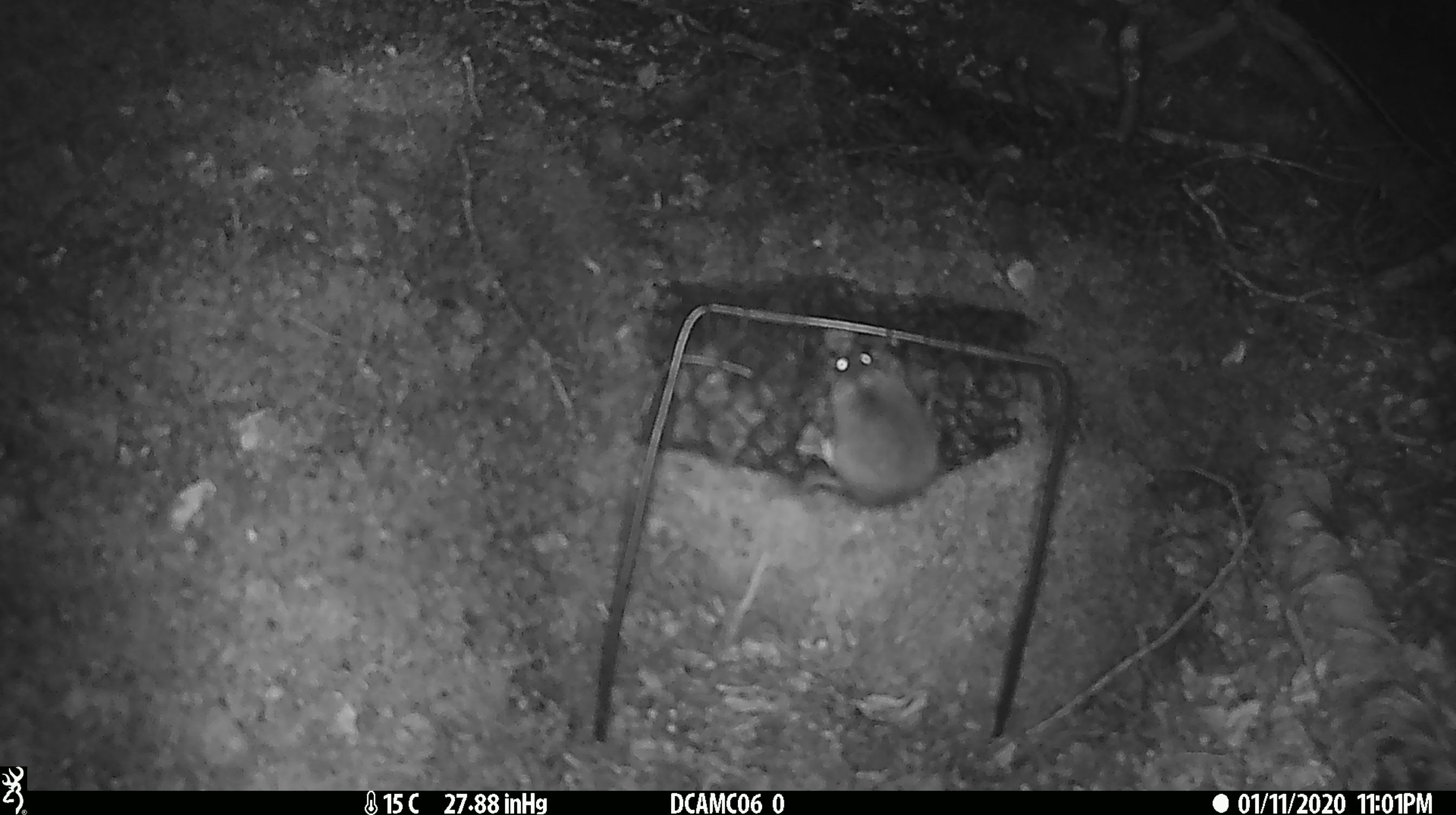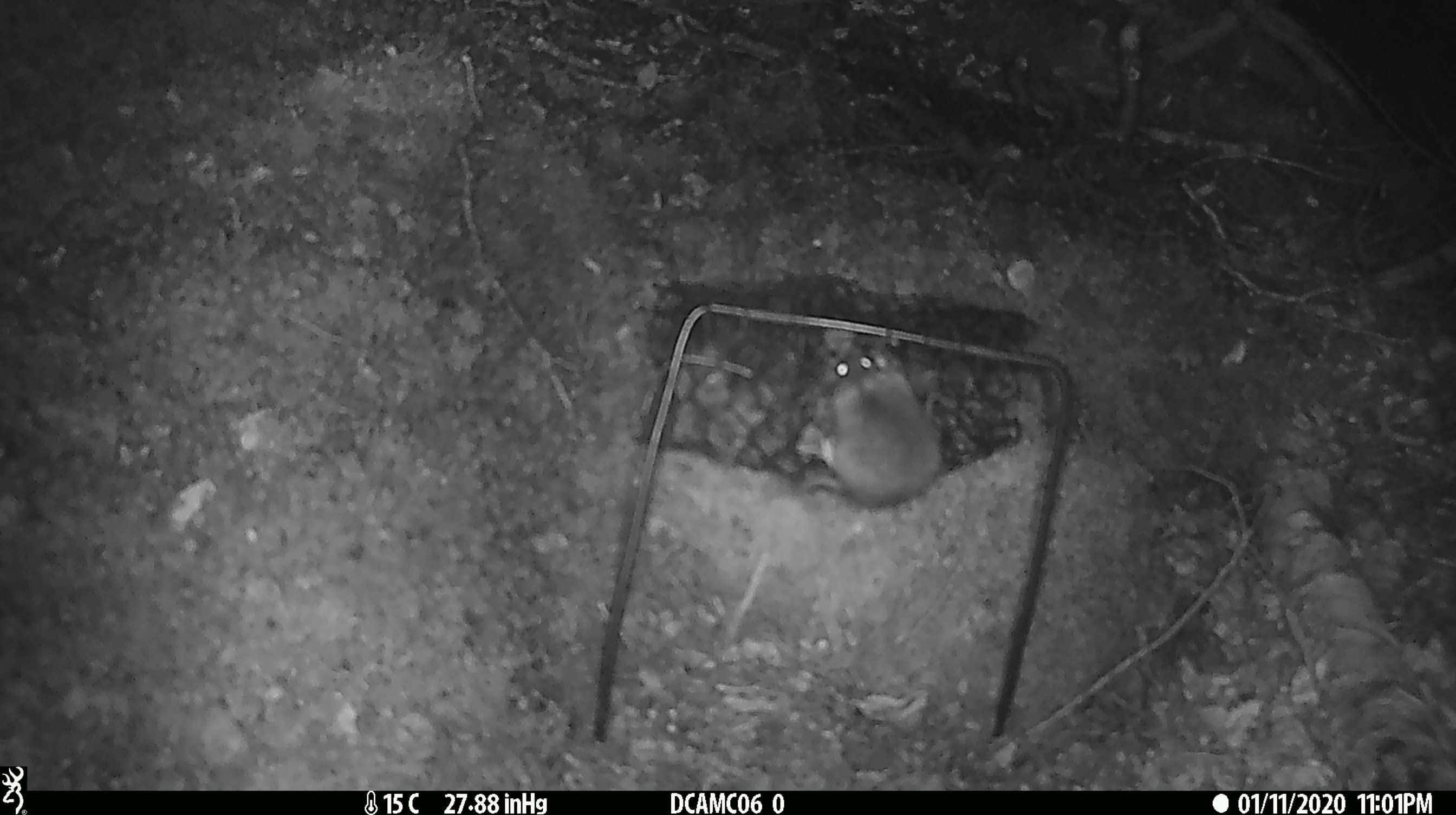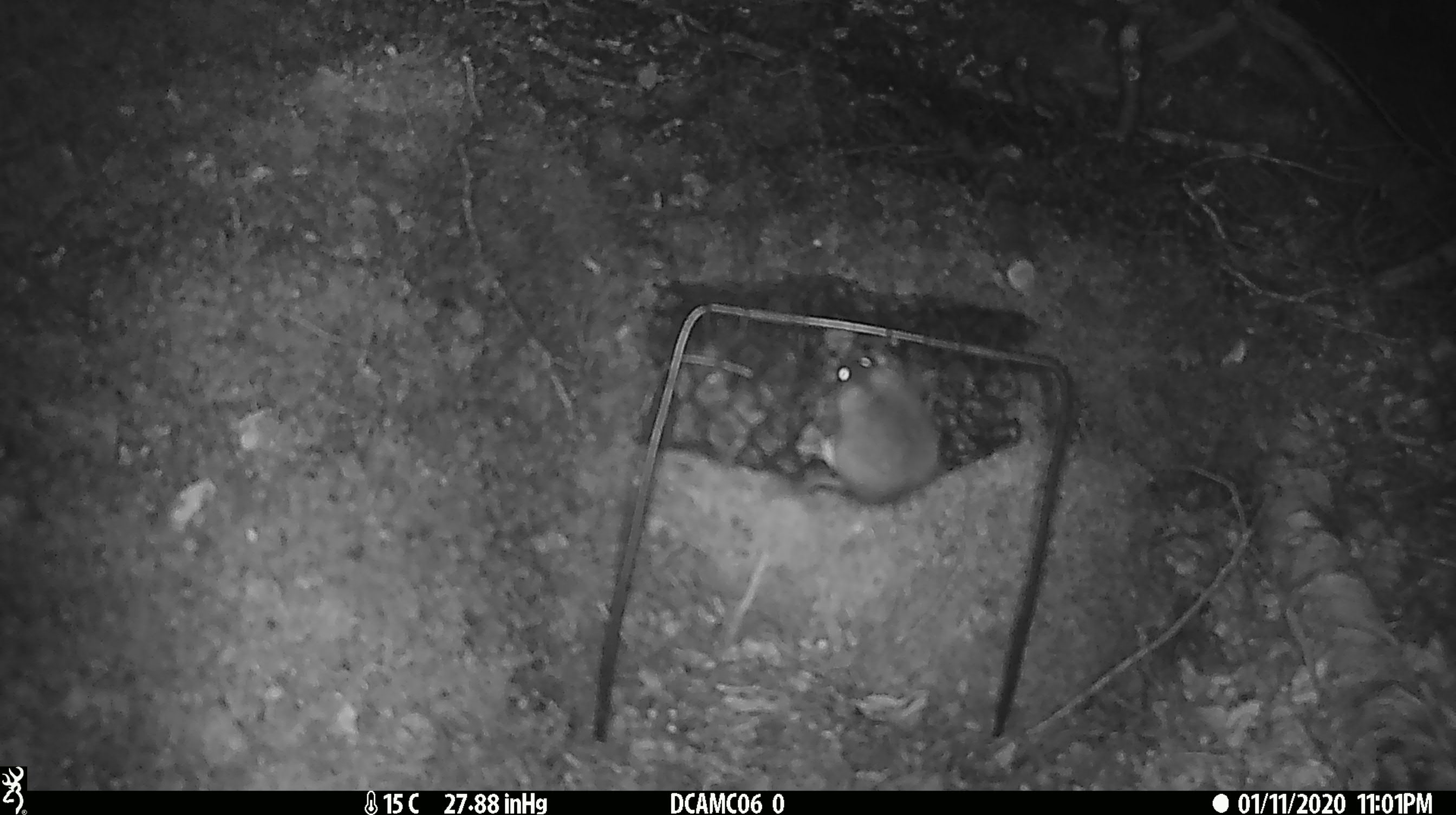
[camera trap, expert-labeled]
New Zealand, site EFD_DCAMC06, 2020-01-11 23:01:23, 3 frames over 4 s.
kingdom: Animalia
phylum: Chordata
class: Mammalia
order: Rodentia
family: Muridae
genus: Mus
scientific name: Mus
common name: mouse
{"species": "mouse (Mus)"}